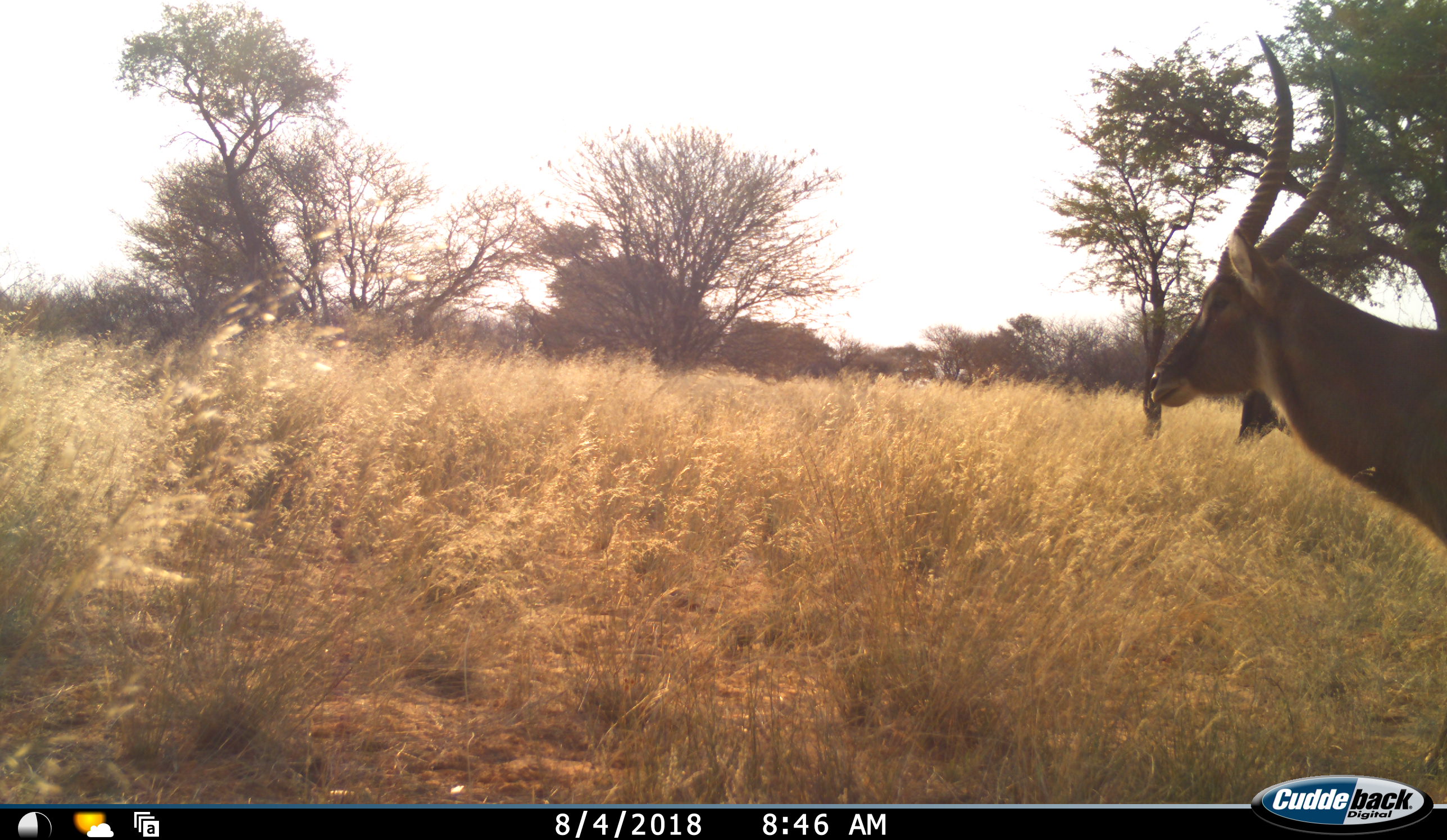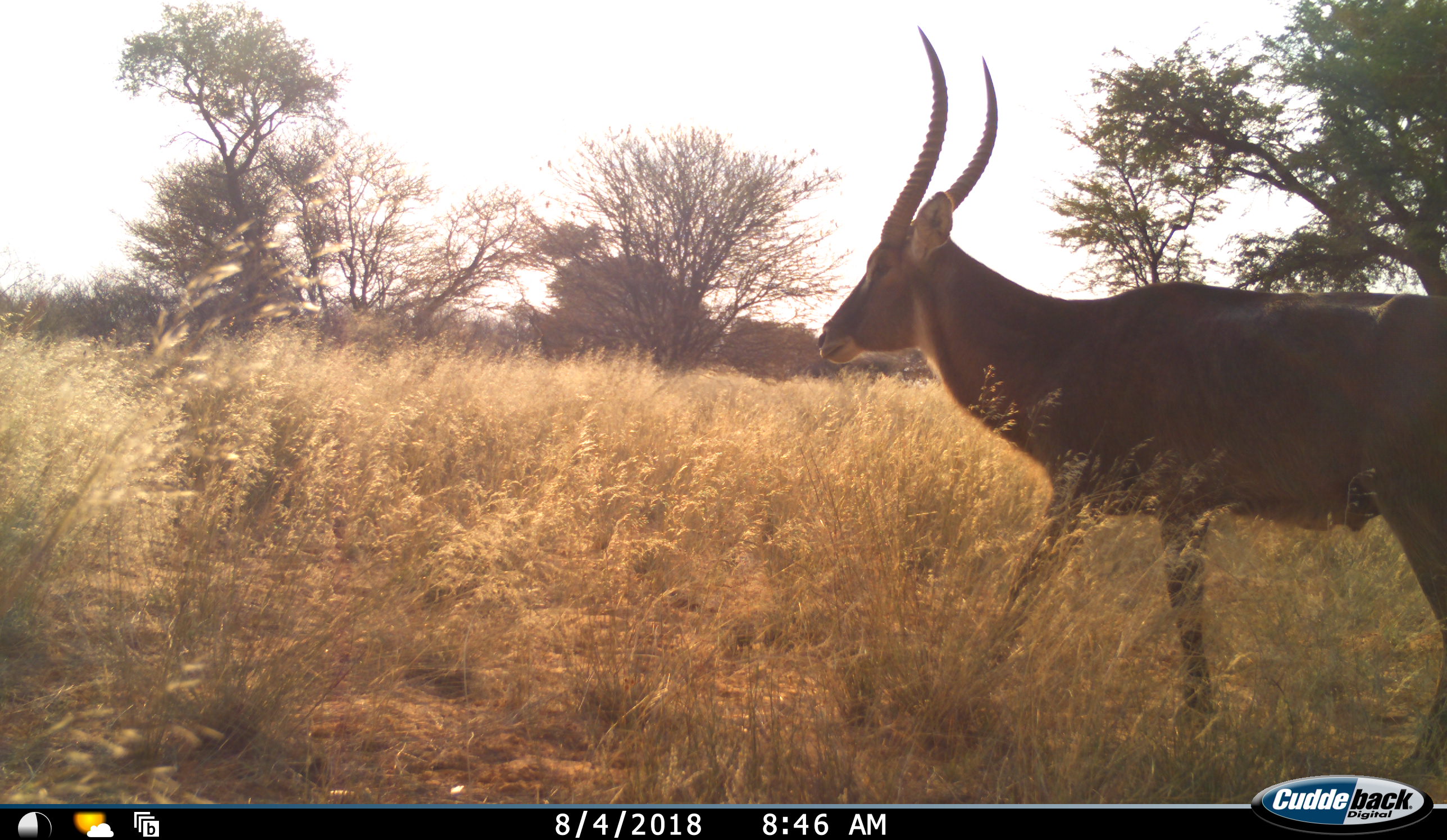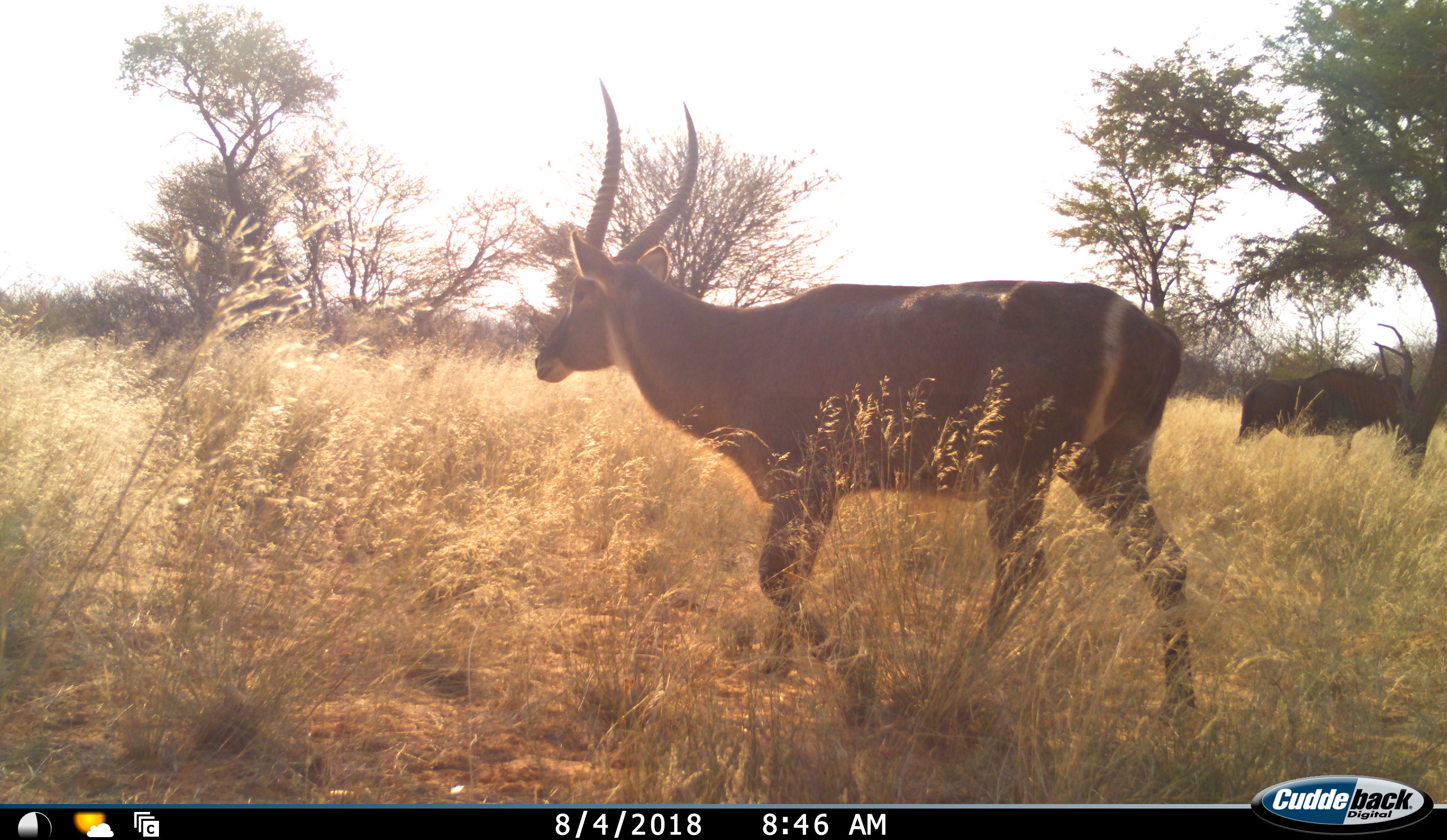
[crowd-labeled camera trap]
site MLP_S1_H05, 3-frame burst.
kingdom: Animalia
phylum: Chordata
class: Mammalia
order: Artiodactyla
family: Bovidae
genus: Kobus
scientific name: Kobus ellipsiprymnus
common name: waterbuck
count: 2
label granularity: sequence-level